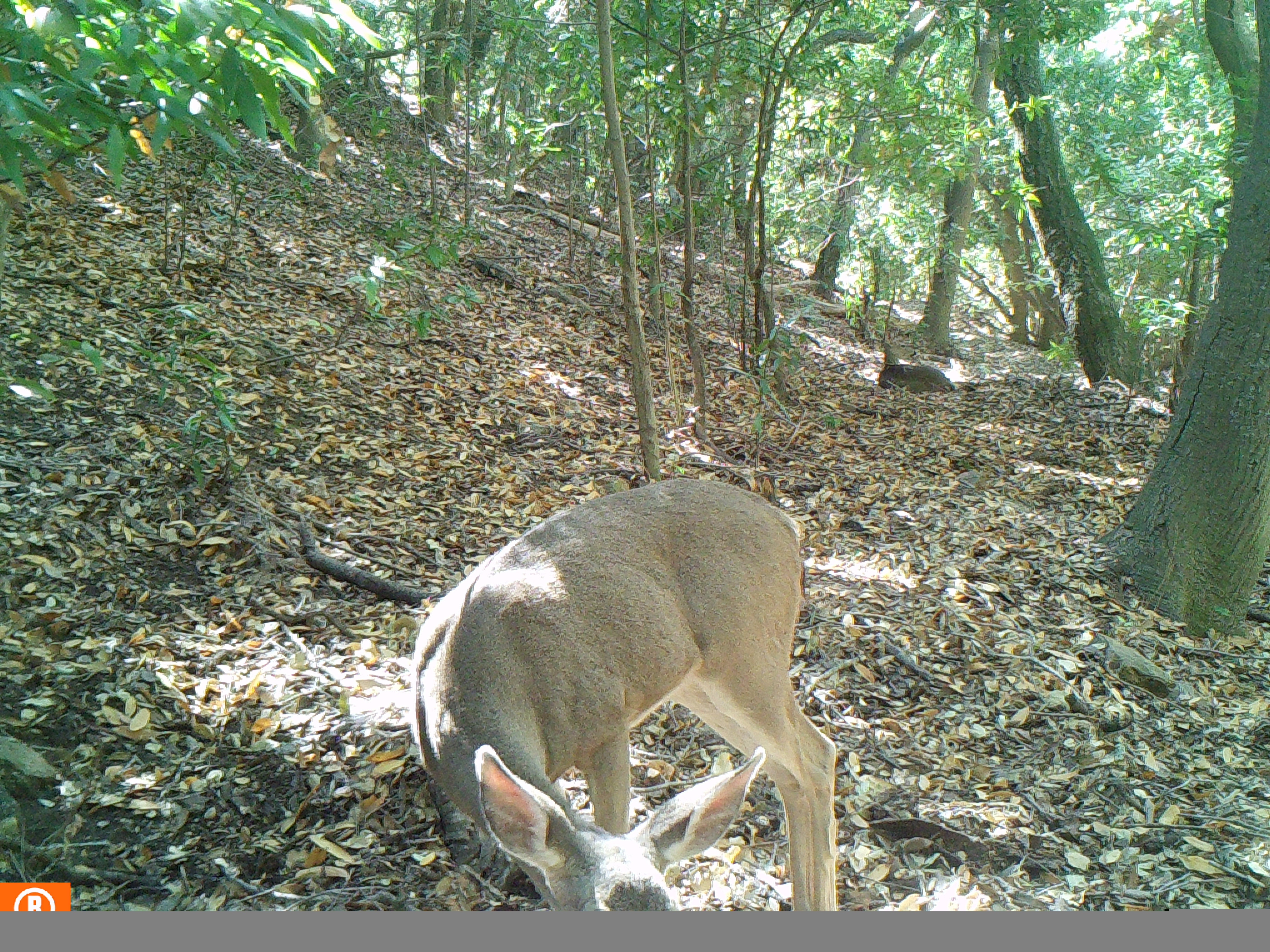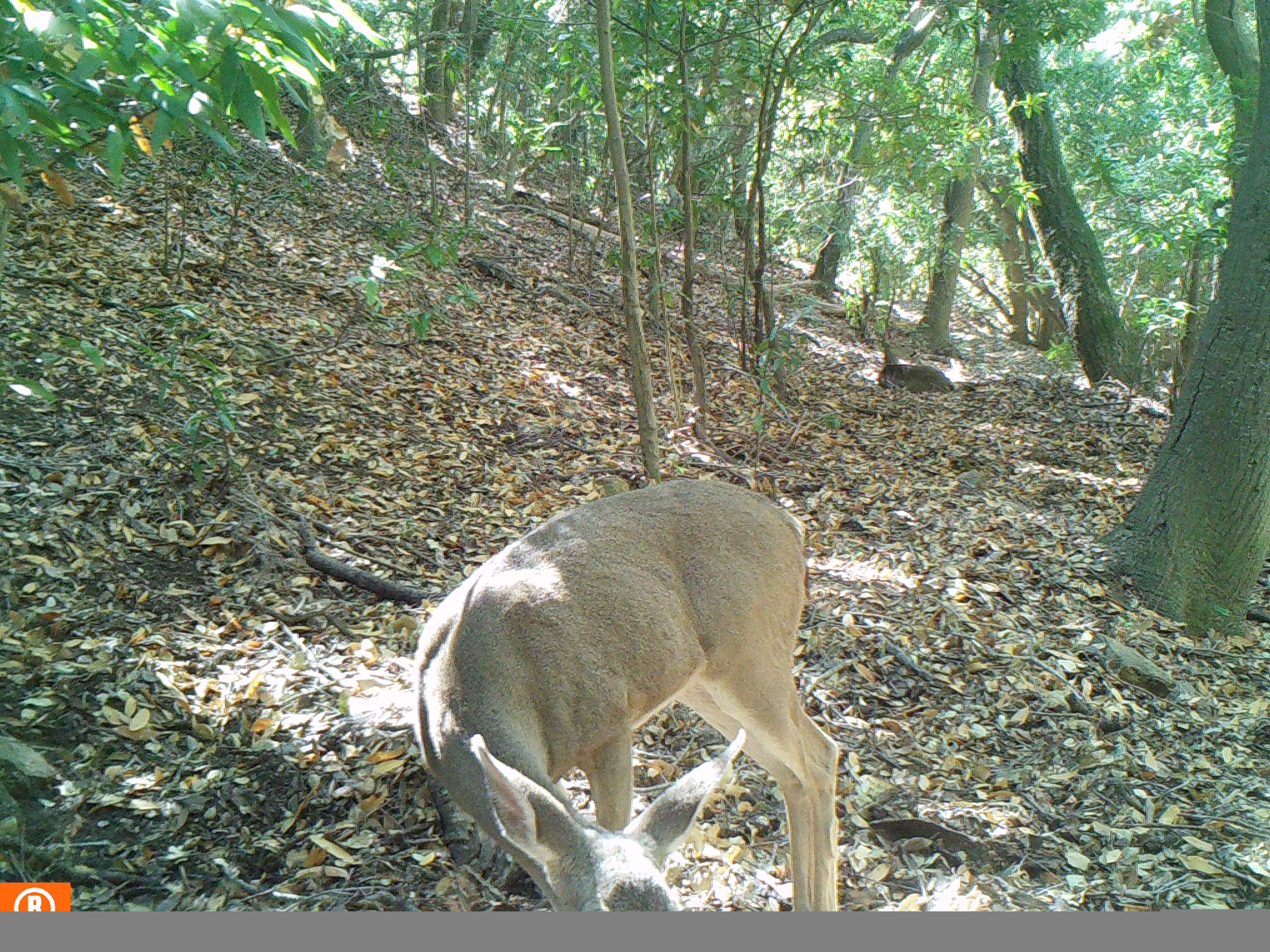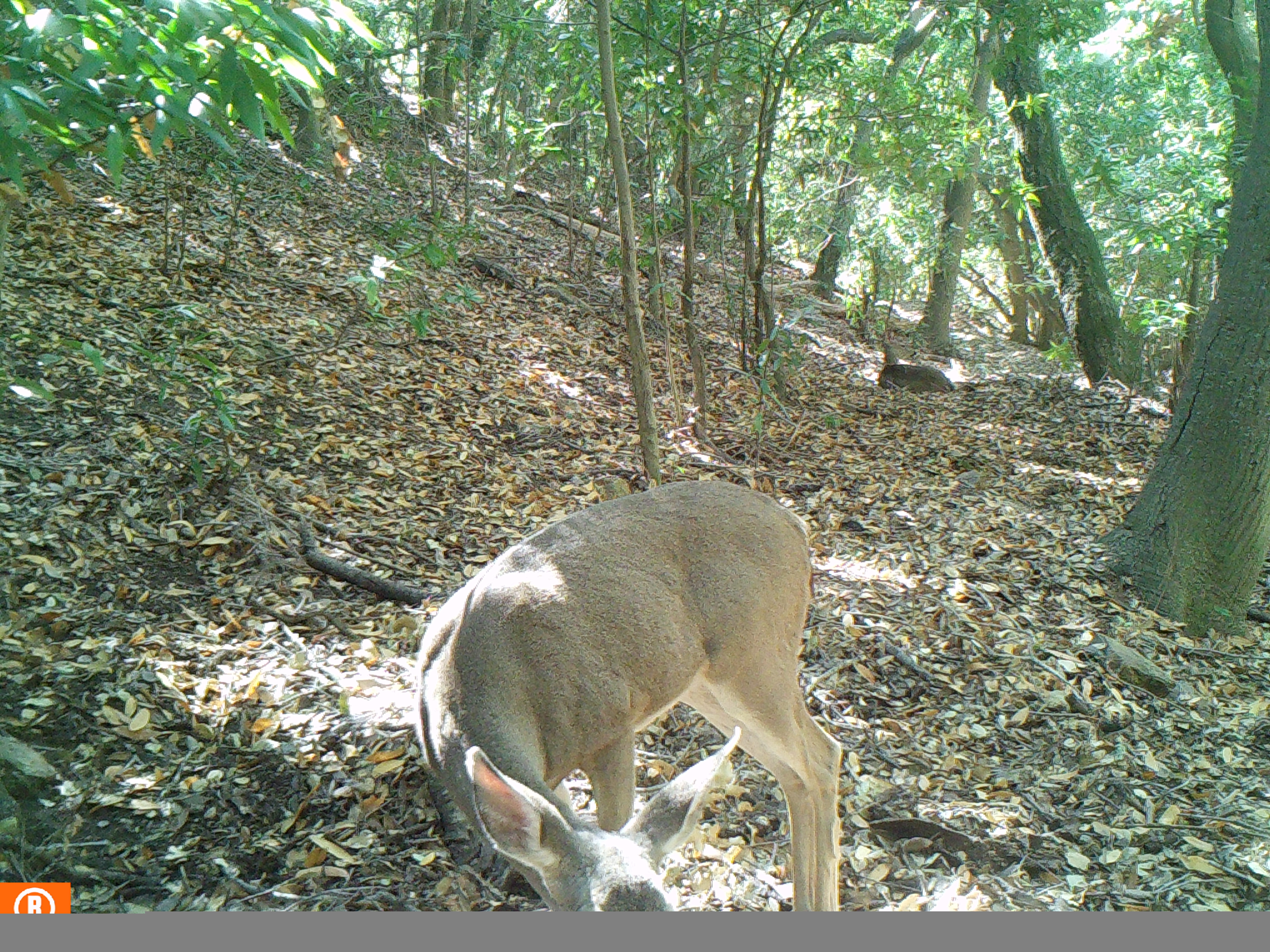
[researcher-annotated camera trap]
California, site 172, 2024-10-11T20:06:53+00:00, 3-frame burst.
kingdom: Animalia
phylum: Chordata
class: Mammalia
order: Artiodactyla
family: Cervidae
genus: Odocoileus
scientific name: Odocoileus hemionus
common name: mule deer